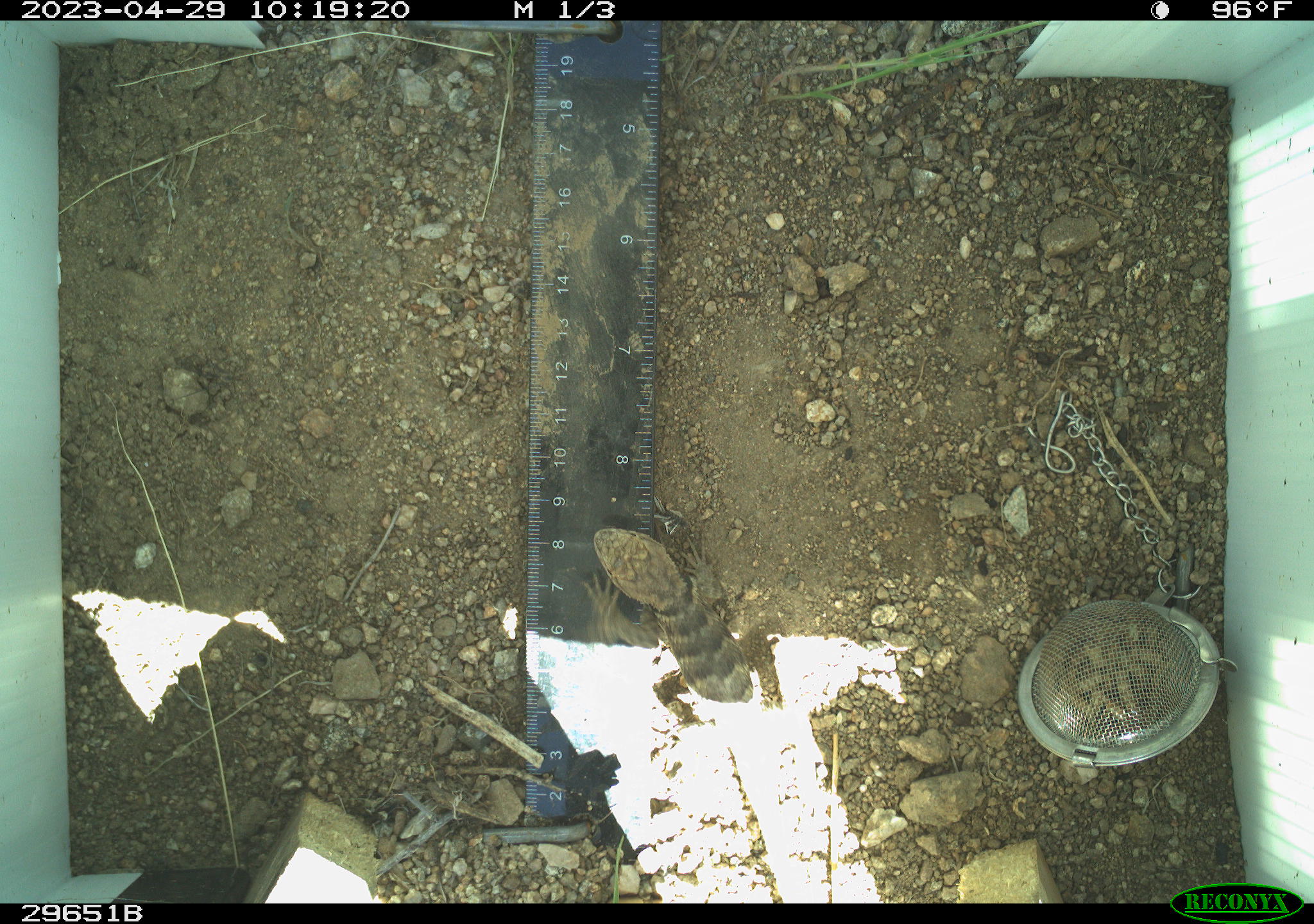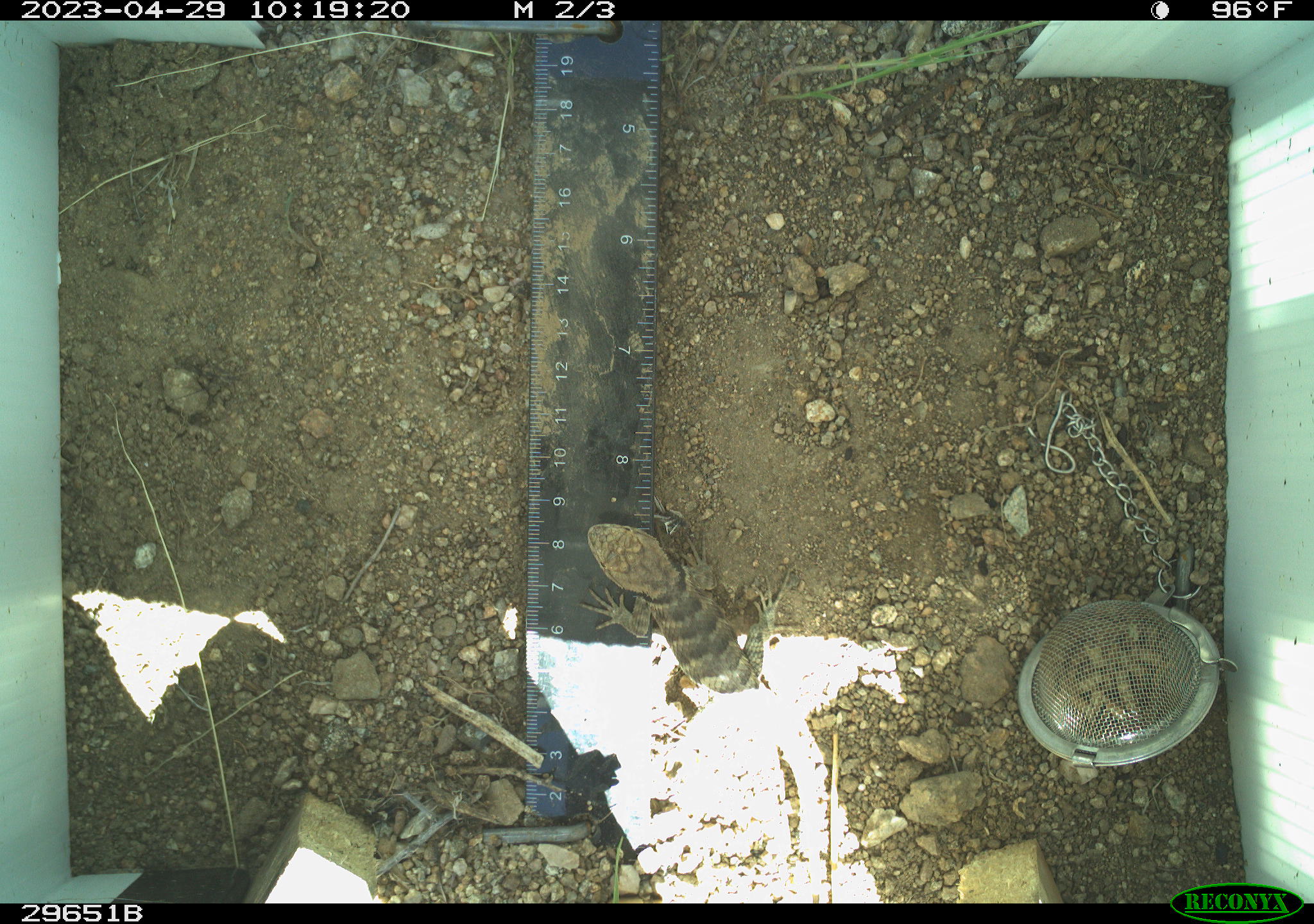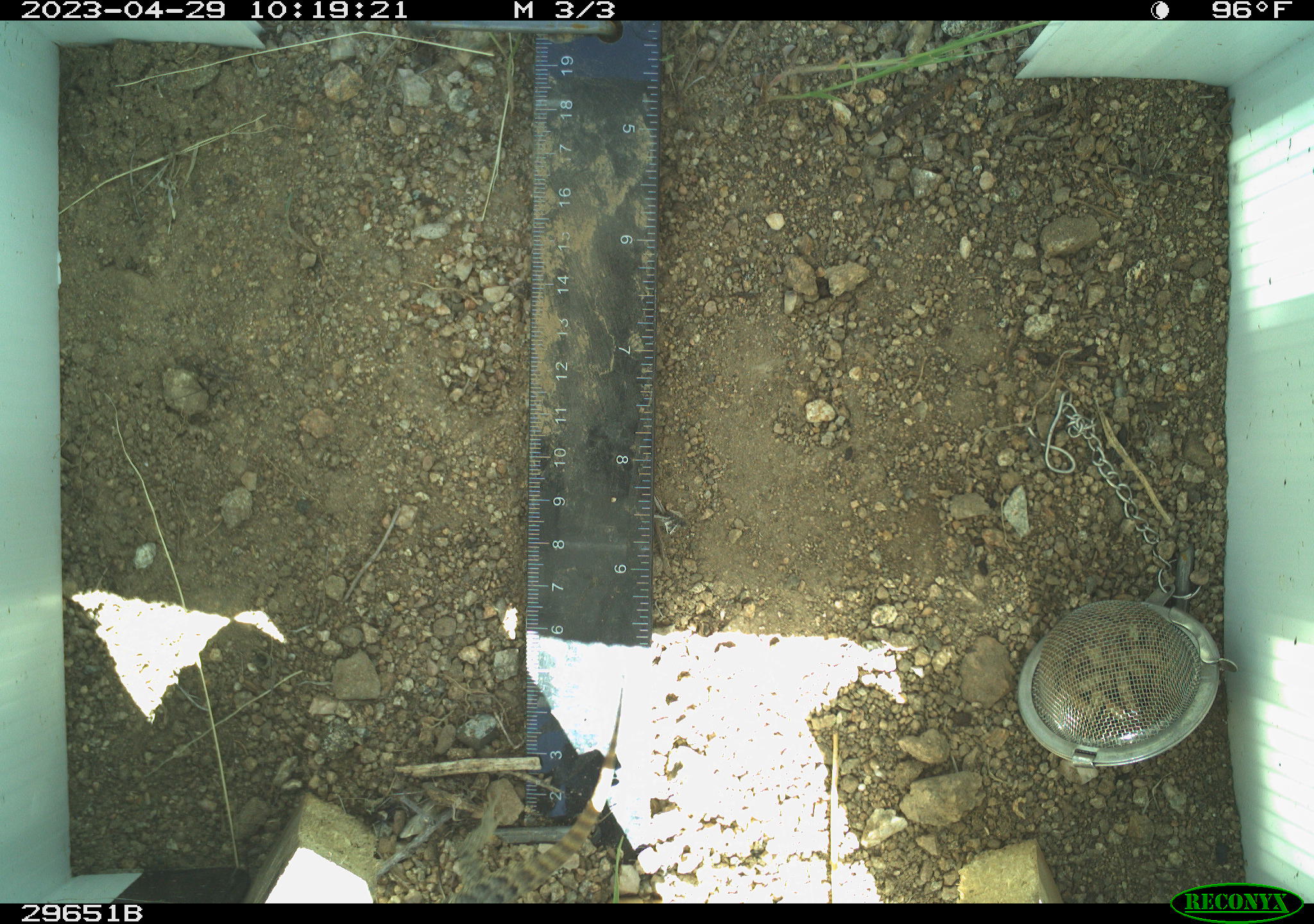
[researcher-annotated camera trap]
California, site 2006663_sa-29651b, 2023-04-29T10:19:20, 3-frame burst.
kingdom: Animalia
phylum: Chordata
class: Reptilia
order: Squamata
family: Phrynosomatidae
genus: Sceloporus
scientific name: Sceloporus uniformis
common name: yellow-backed spiny lizard